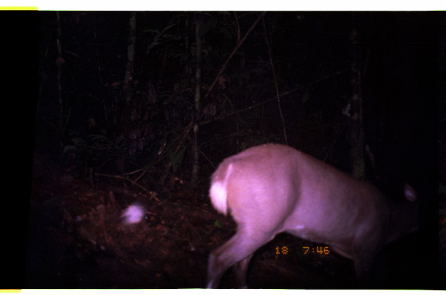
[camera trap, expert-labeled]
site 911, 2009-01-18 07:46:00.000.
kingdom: Animalia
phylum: Chordata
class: Mammalia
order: Artiodactyla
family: Cervidae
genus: Mazama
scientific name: Mazama americana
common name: red brocket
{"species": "Mazama americana (red brocket)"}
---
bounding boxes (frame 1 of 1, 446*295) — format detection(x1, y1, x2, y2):
mazama americana: detection(207, 143, 424, 289)